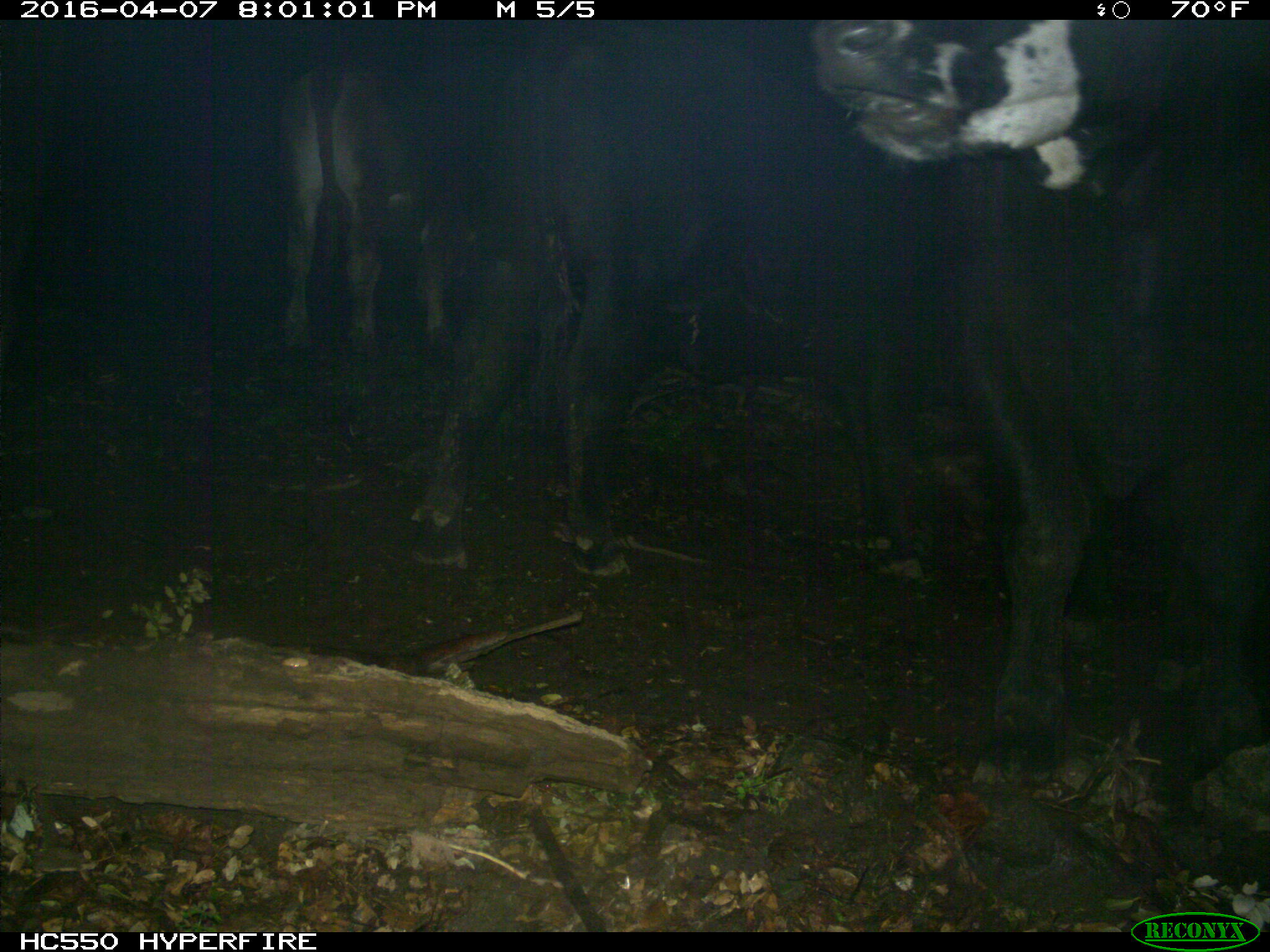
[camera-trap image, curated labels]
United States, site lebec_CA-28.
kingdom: Animalia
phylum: Chordata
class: Mammalia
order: Artiodactyla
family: Bovidae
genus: Bos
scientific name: Bos taurus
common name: domestic cow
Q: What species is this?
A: Bos taurus (domestic cow).